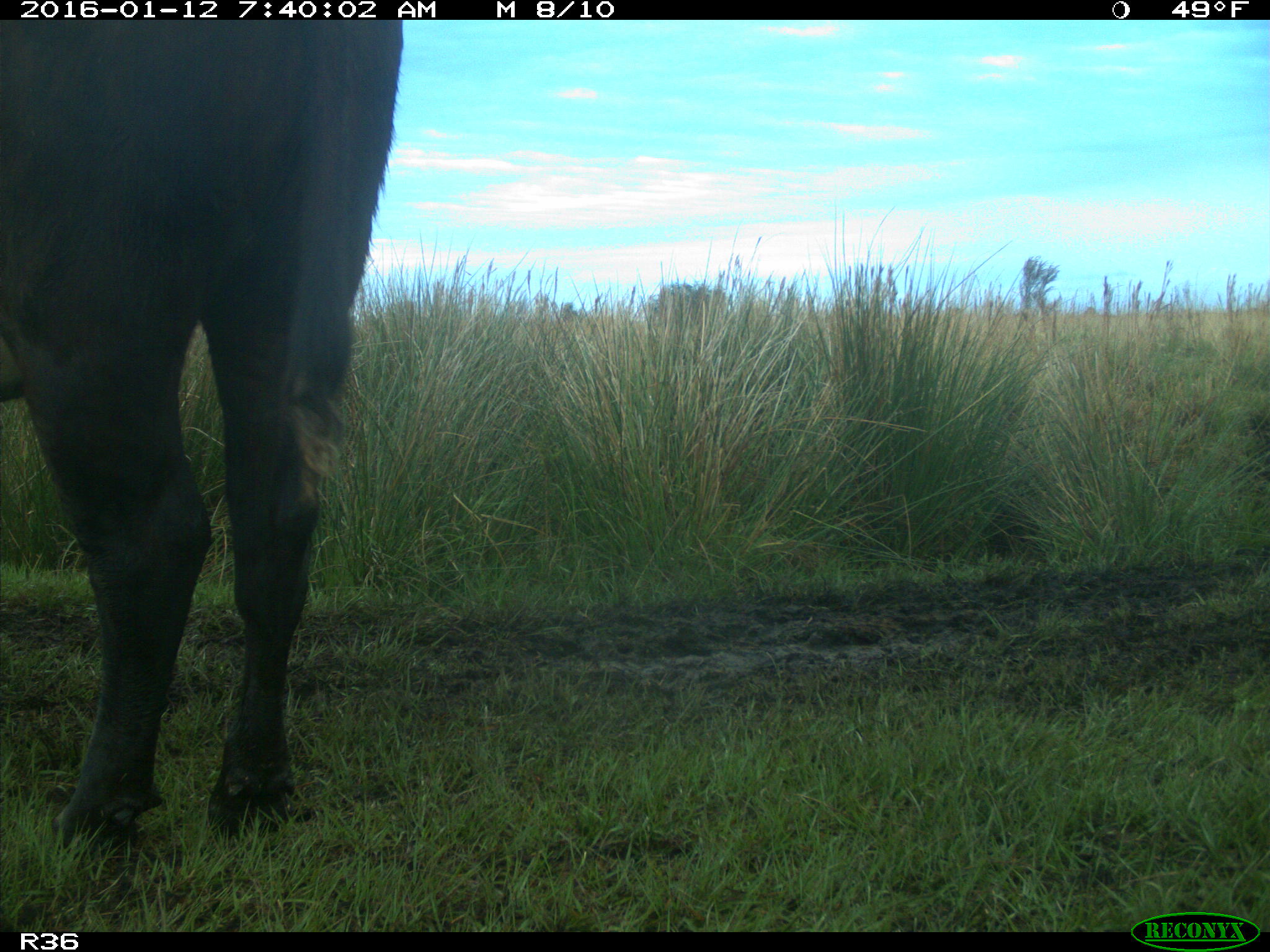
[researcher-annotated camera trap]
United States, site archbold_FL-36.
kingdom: Animalia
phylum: Chordata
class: Mammalia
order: Artiodactyla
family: Bovidae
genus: Bos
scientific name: Bos taurus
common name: domestic cow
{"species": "Bos taurus (domestic cow)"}